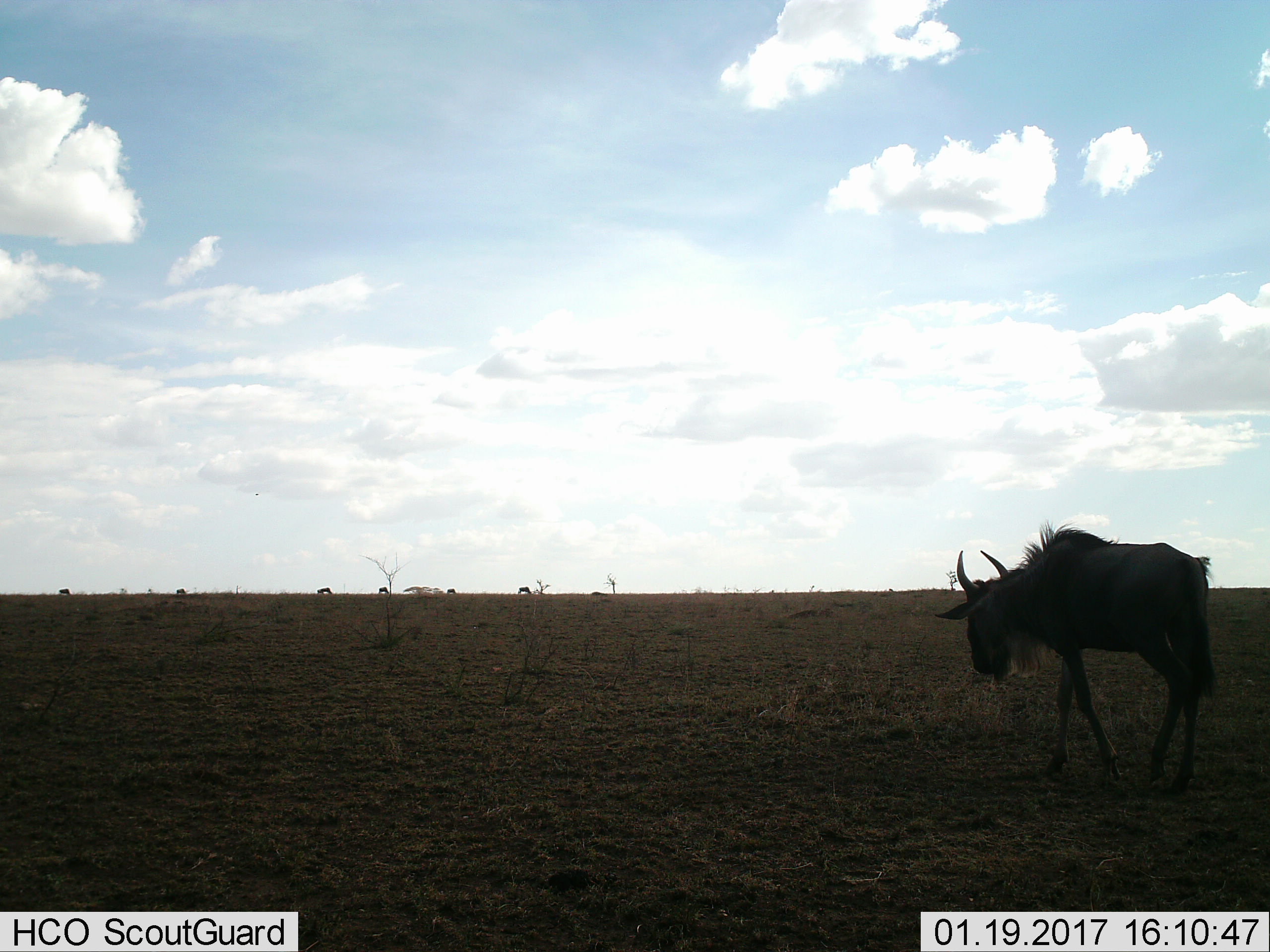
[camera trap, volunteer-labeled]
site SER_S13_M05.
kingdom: Animalia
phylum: Chordata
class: Mammalia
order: Artiodactyla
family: Bovidae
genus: Connochaetes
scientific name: Connochaetes taurinus taurinus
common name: blue wildebeest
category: wildebeestblue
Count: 7.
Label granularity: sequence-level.